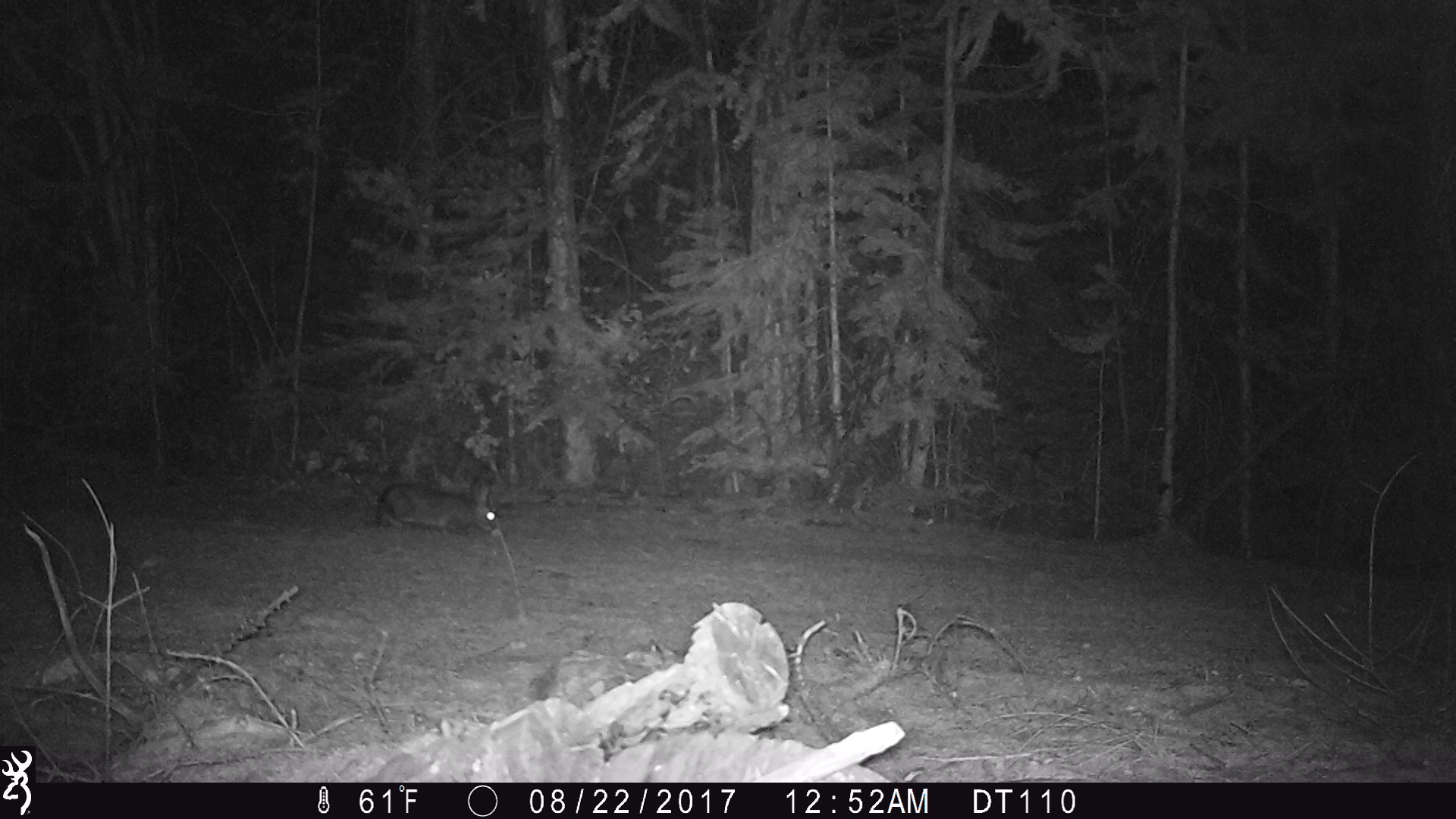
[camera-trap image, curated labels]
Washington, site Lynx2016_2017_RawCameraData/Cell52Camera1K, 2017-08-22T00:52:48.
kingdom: Animalia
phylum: Chordata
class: Mammalia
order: Lagomorpha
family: Leporidae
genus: Lepus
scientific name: Lepus americanus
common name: snowshoe hare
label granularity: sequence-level